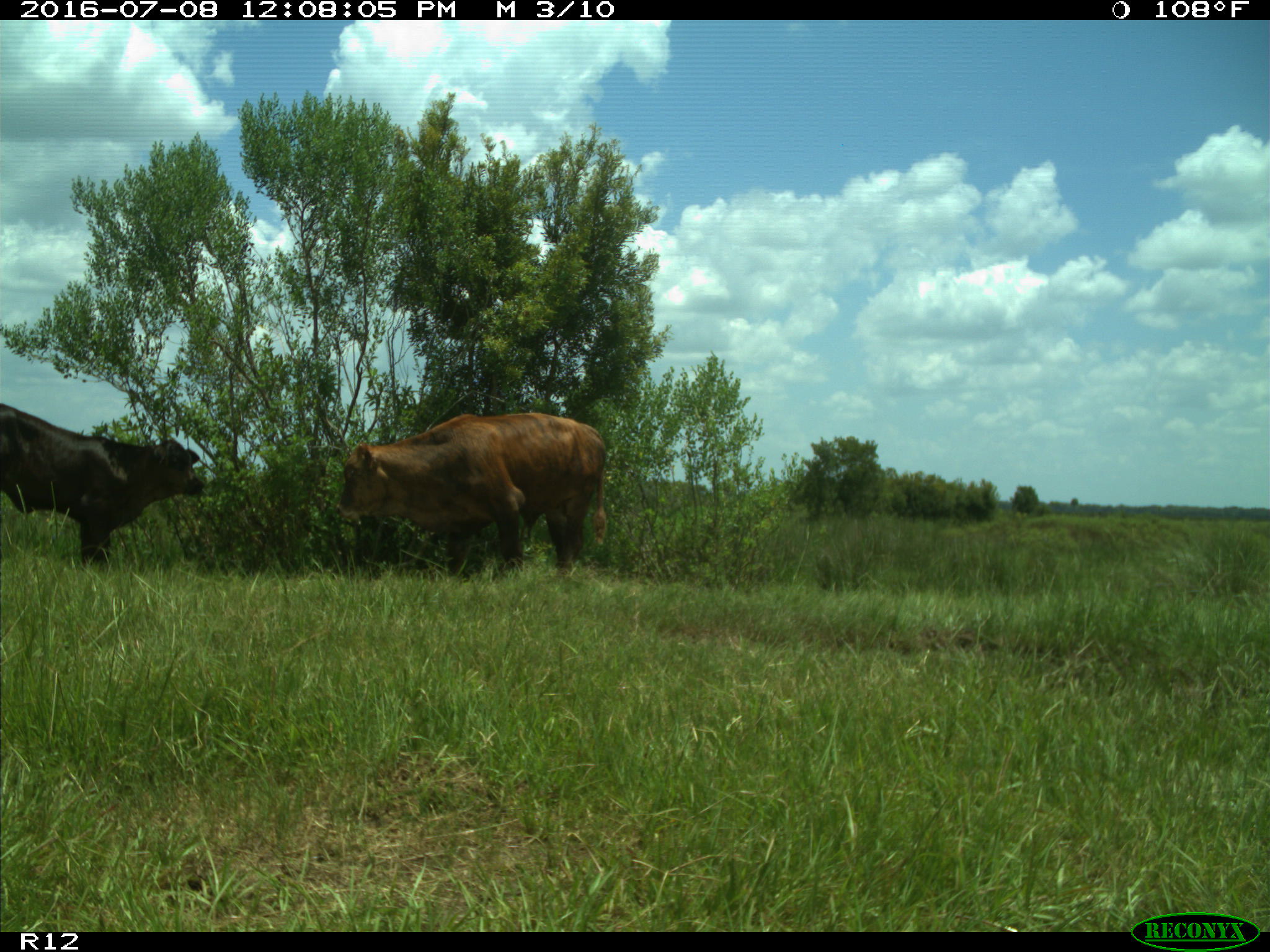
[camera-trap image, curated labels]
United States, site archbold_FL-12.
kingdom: Animalia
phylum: Chordata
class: Mammalia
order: Artiodactyla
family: Bovidae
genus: Bos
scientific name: Bos taurus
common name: domestic cow